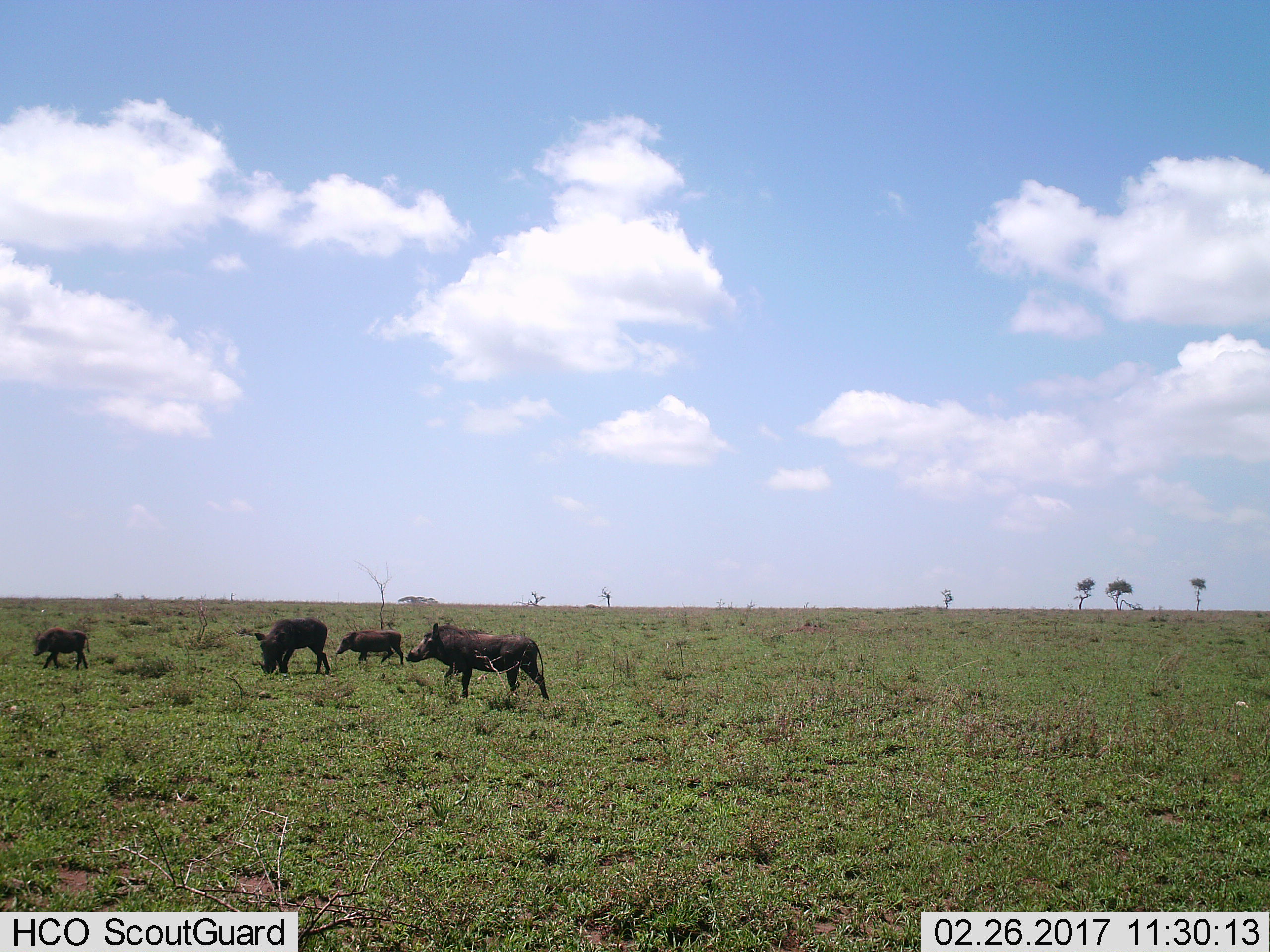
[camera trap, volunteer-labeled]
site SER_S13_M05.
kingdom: Animalia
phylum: Chordata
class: Mammalia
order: Artiodactyla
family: Suidae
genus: Phacochoerus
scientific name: Phacochoerus africanus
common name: warthog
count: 4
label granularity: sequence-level